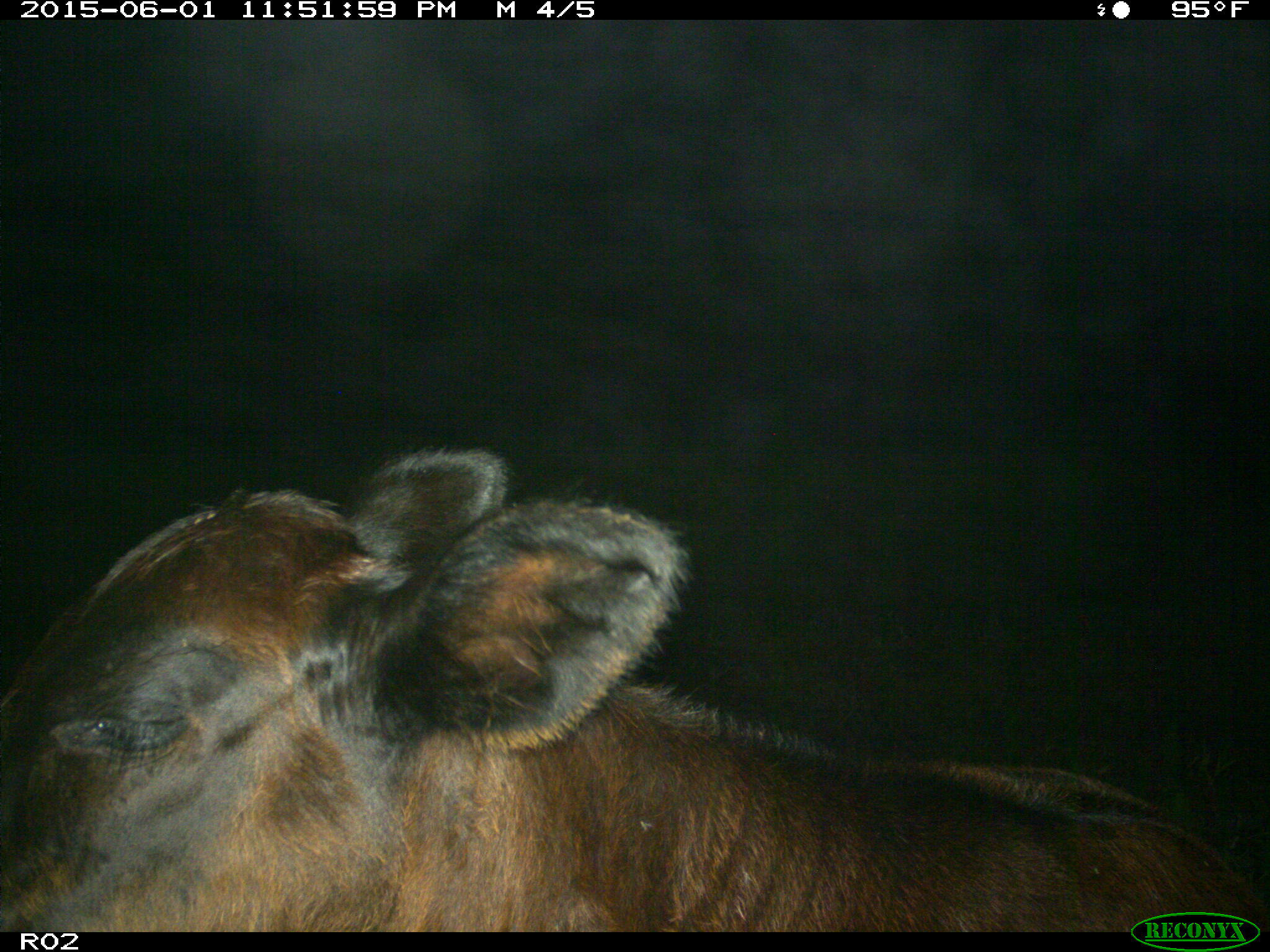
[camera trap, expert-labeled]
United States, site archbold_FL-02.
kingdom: Animalia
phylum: Chordata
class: Mammalia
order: Artiodactyla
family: Bovidae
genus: Bos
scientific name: Bos taurus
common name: domestic cow